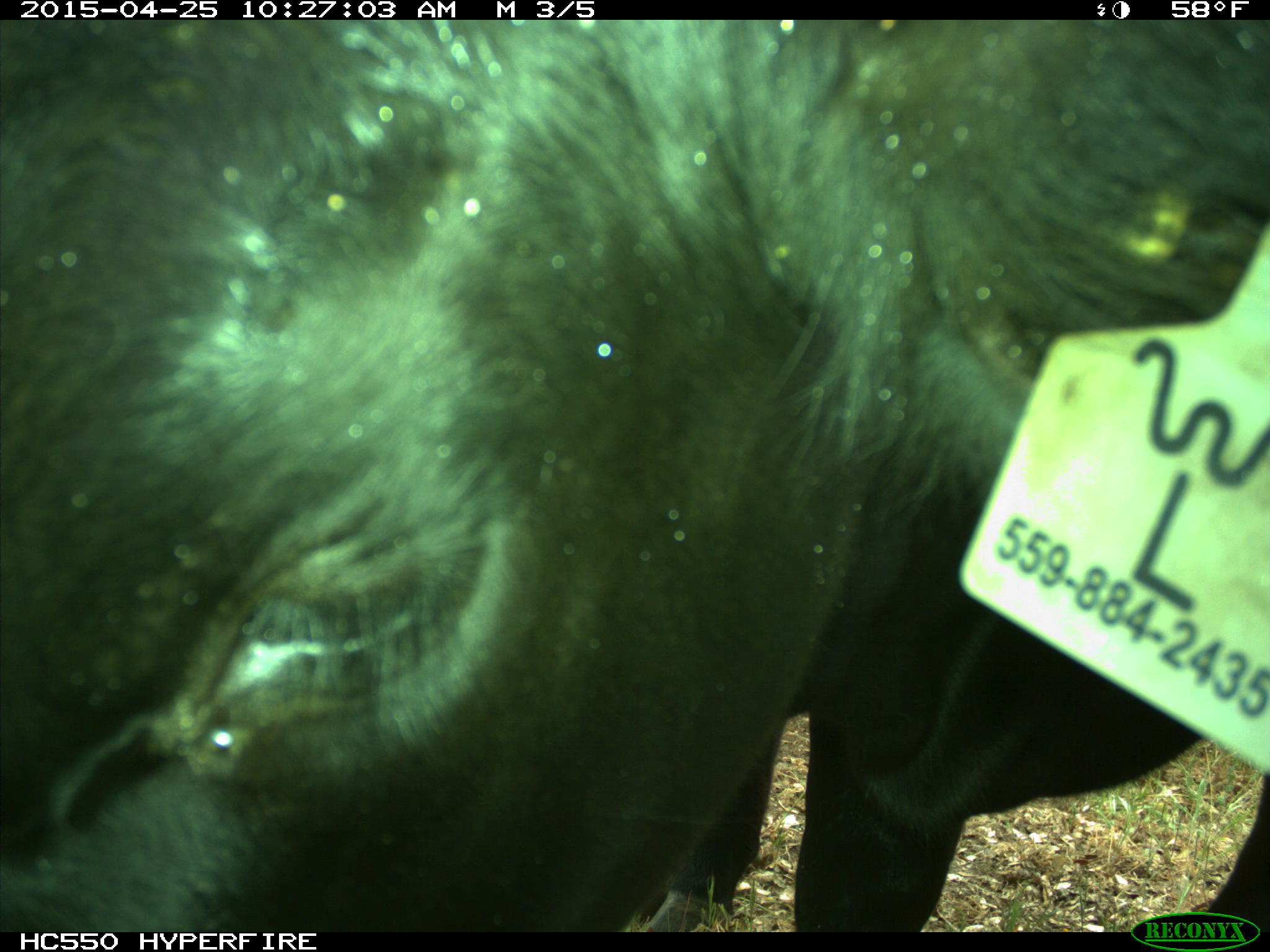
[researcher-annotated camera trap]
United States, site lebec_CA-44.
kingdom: Animalia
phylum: Chordata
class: Mammalia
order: Artiodactyla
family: Suidae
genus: Sus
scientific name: Sus scrofa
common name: wild boar